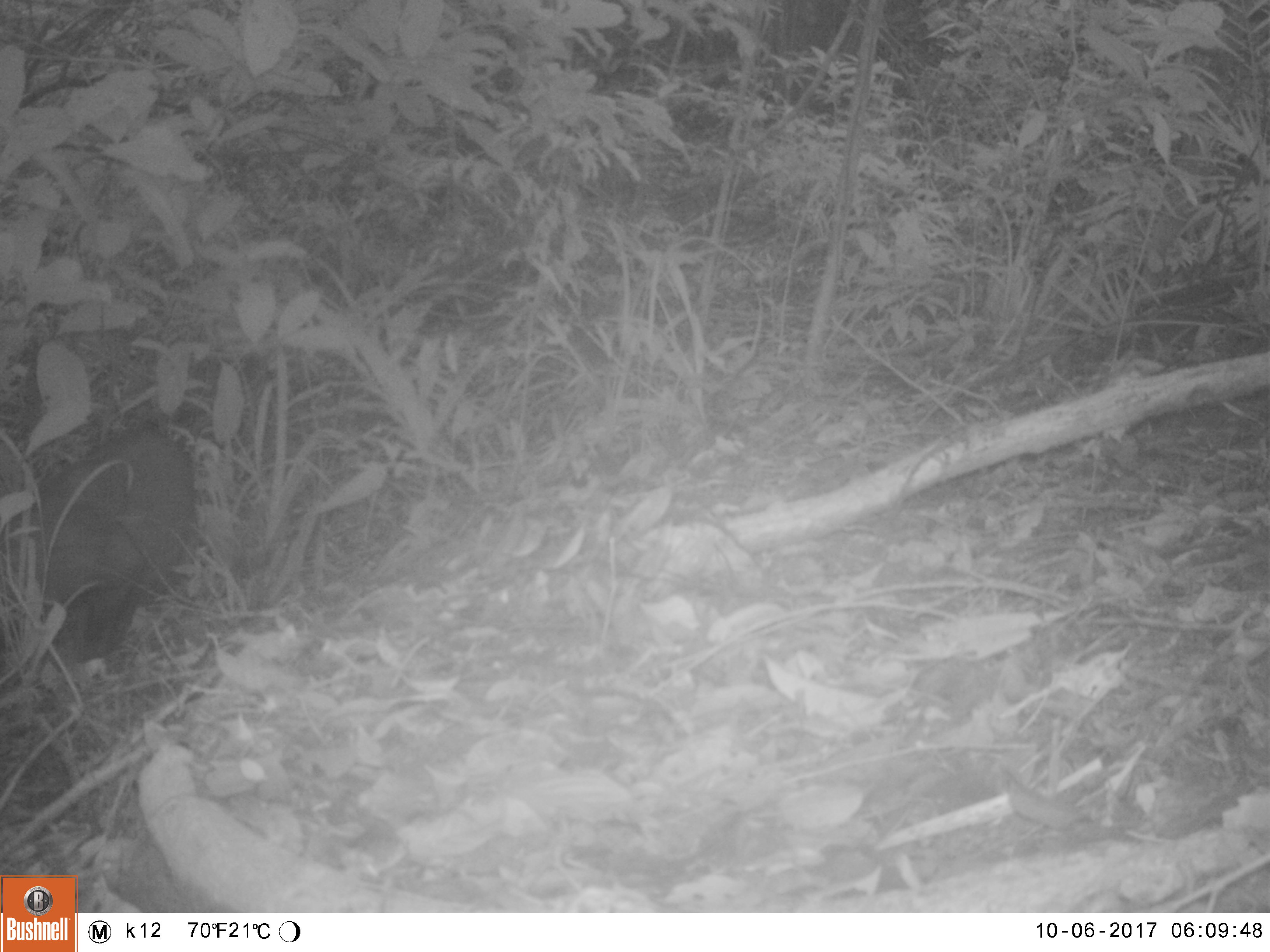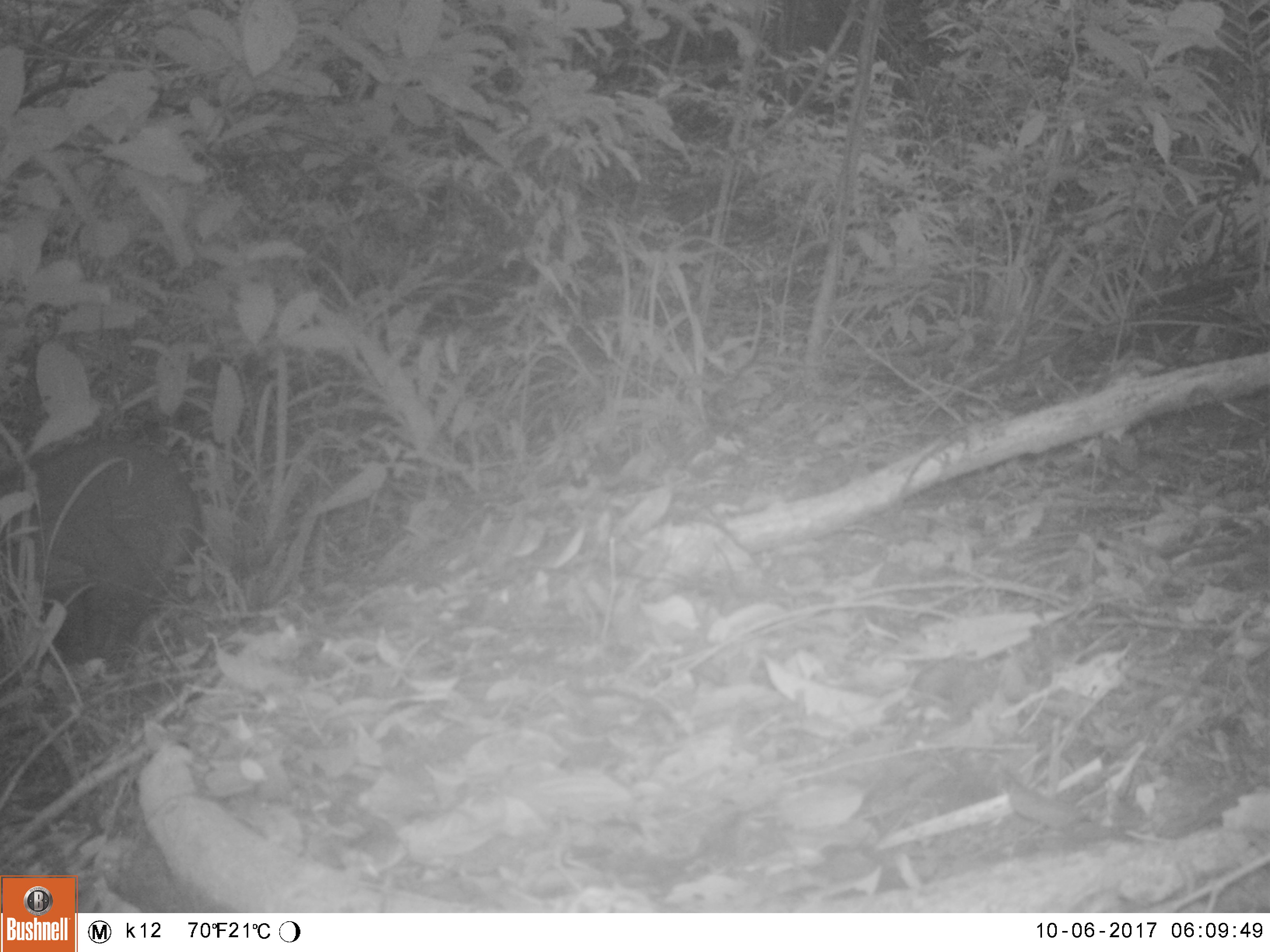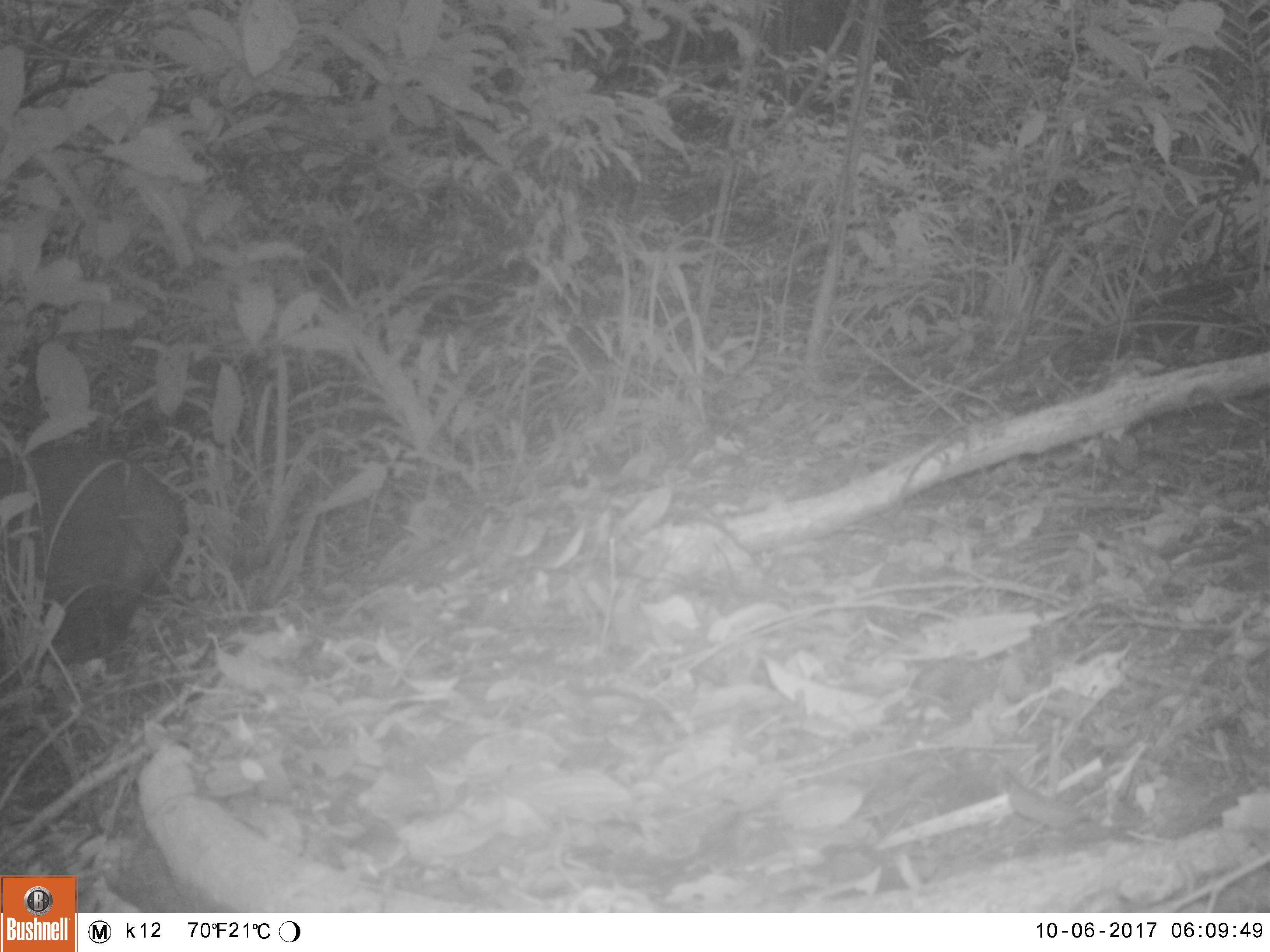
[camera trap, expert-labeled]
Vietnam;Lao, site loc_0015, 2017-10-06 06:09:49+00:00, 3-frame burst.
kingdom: Animalia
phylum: Chordata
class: Mammalia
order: Artiodactyla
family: Suidae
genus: Sus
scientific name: Sus scrofa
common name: eurasian wild pig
Eurasian wild pig (Sus scrofa). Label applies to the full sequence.